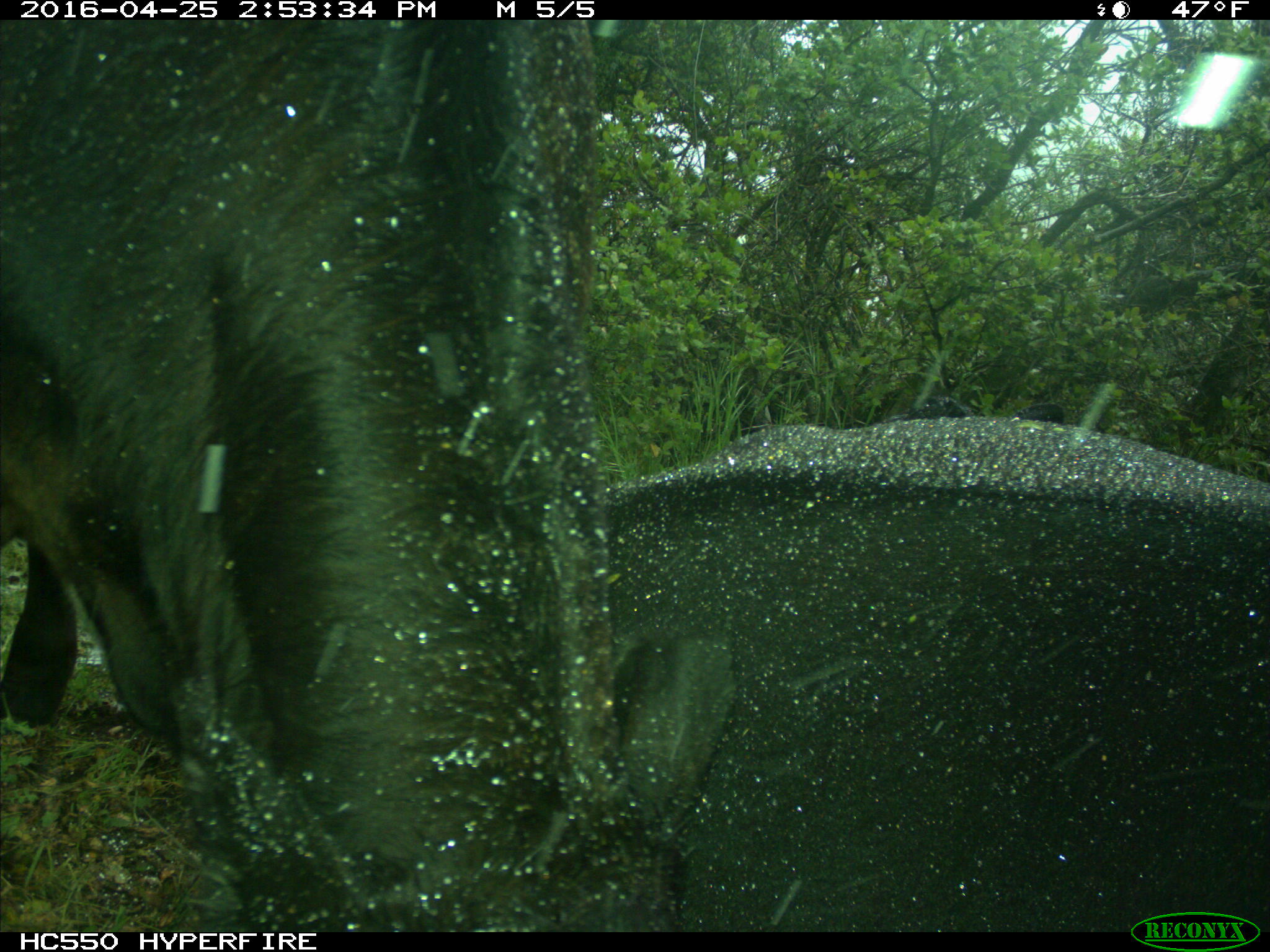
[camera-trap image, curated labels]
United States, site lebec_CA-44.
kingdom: Animalia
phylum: Chordata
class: Mammalia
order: Artiodactyla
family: Bovidae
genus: Bos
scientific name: Bos taurus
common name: domestic cow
Bos taurus (domestic cow).